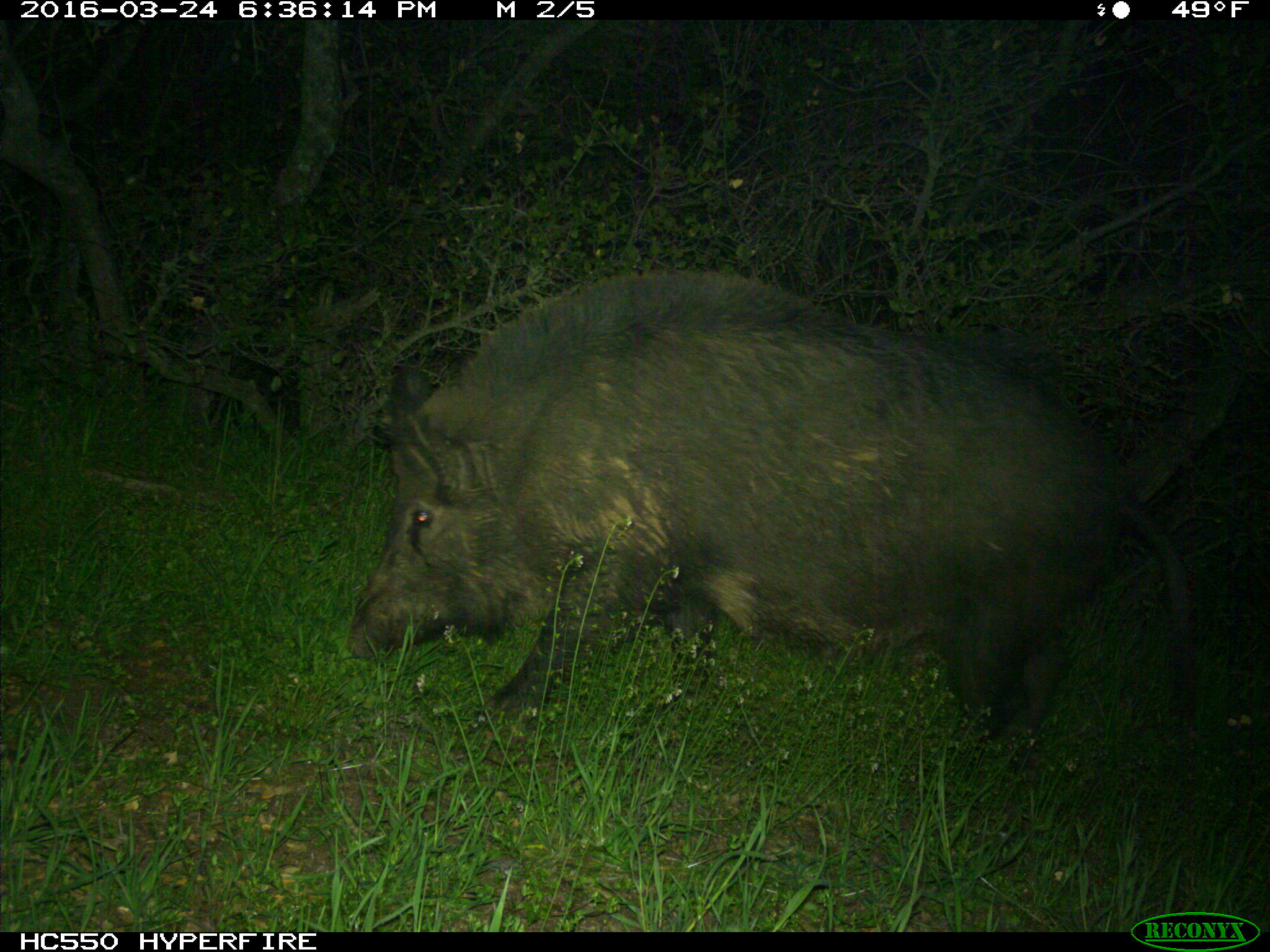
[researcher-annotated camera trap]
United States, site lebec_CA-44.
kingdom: Animalia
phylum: Chordata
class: Mammalia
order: Artiodactyla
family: Suidae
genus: Sus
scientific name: Sus scrofa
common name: wild boar